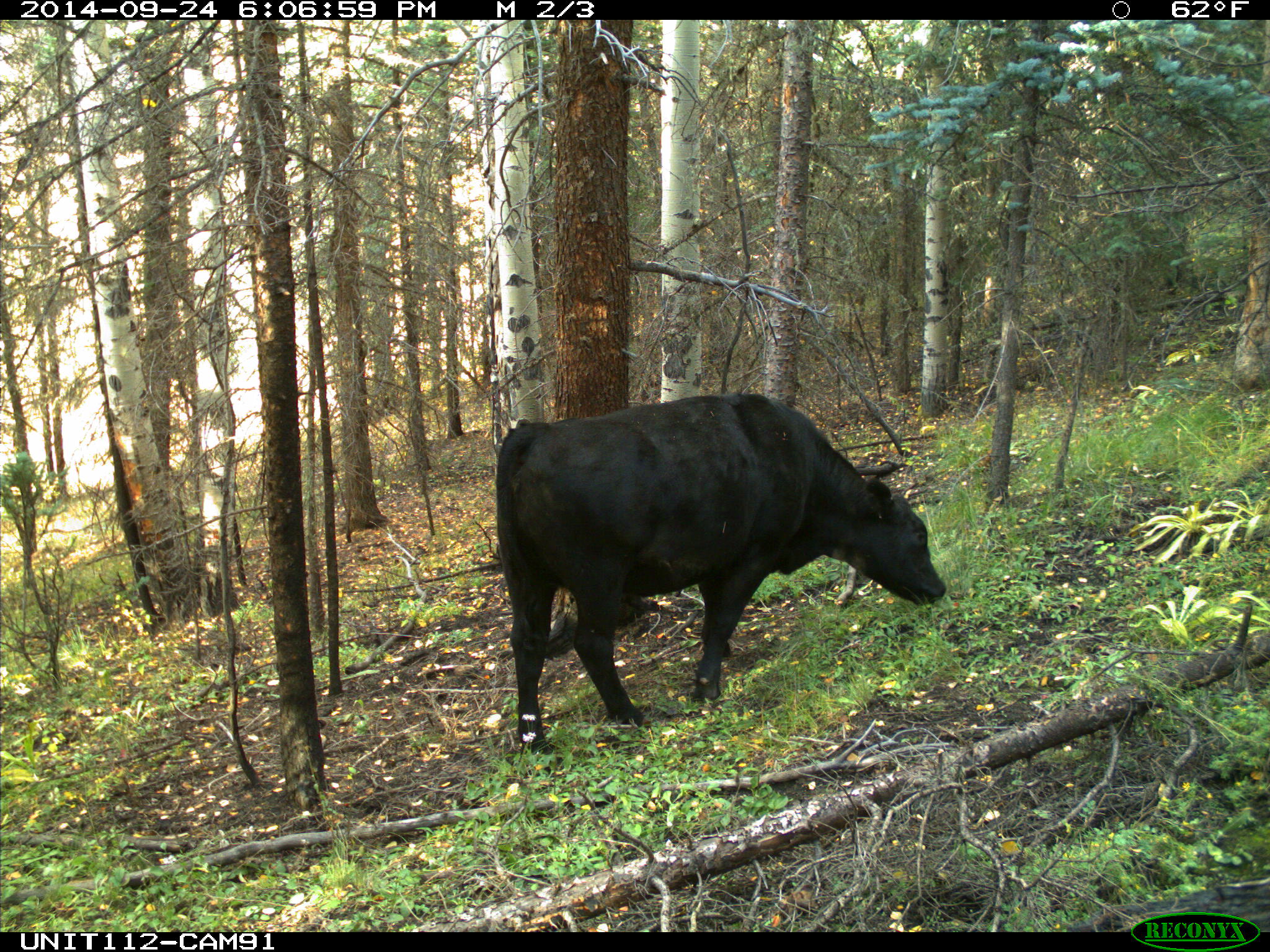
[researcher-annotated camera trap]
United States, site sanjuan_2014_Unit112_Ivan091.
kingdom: Animalia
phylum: Chordata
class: Mammalia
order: Artiodactyla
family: Bovidae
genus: Bos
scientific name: Bos taurus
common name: domestic cow